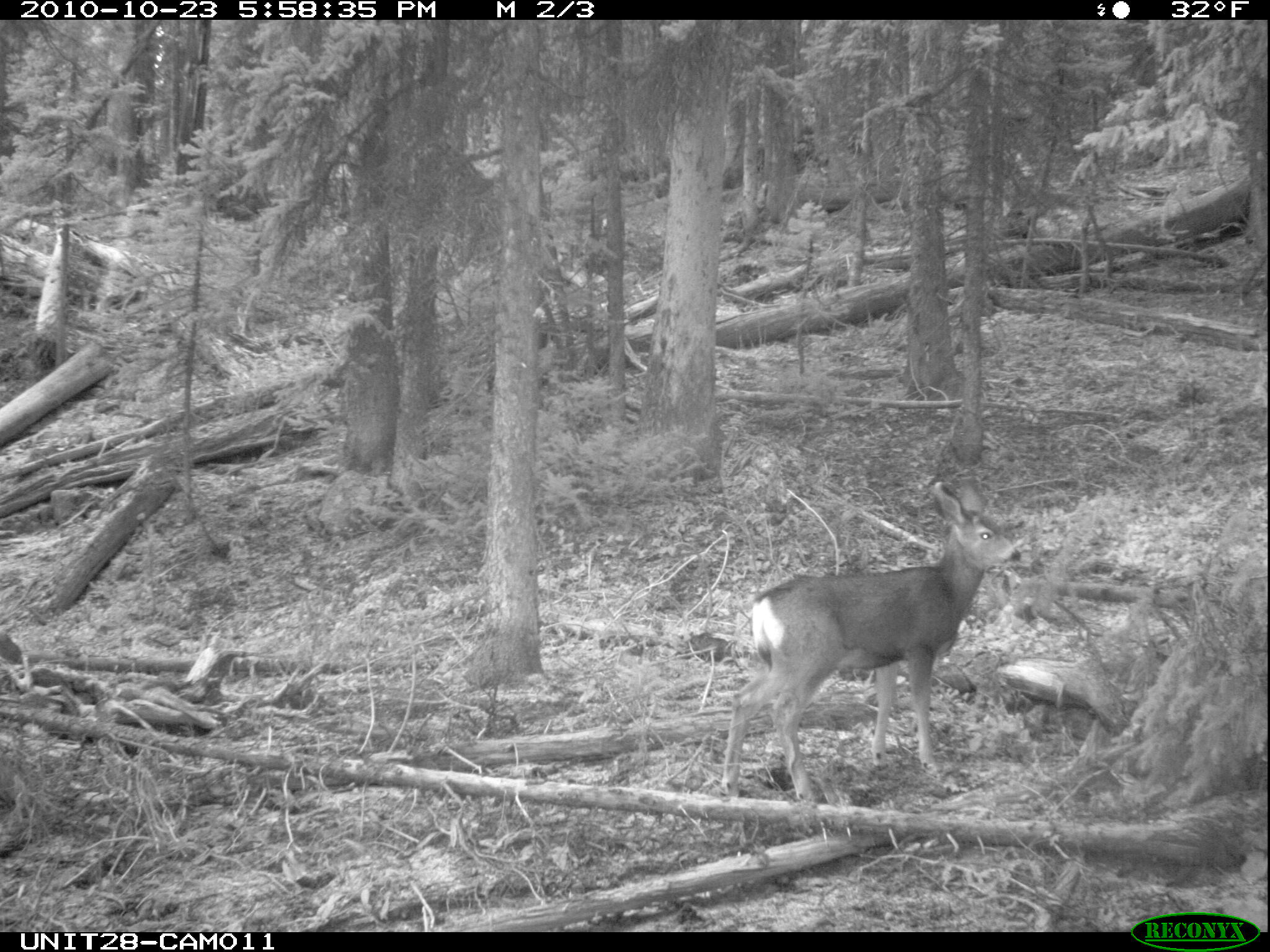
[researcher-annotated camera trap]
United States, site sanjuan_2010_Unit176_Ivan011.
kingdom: Animalia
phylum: Chordata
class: Mammalia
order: Artiodactyla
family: Cervidae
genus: Odocoileus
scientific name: Odocoileus hemionus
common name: mule deer